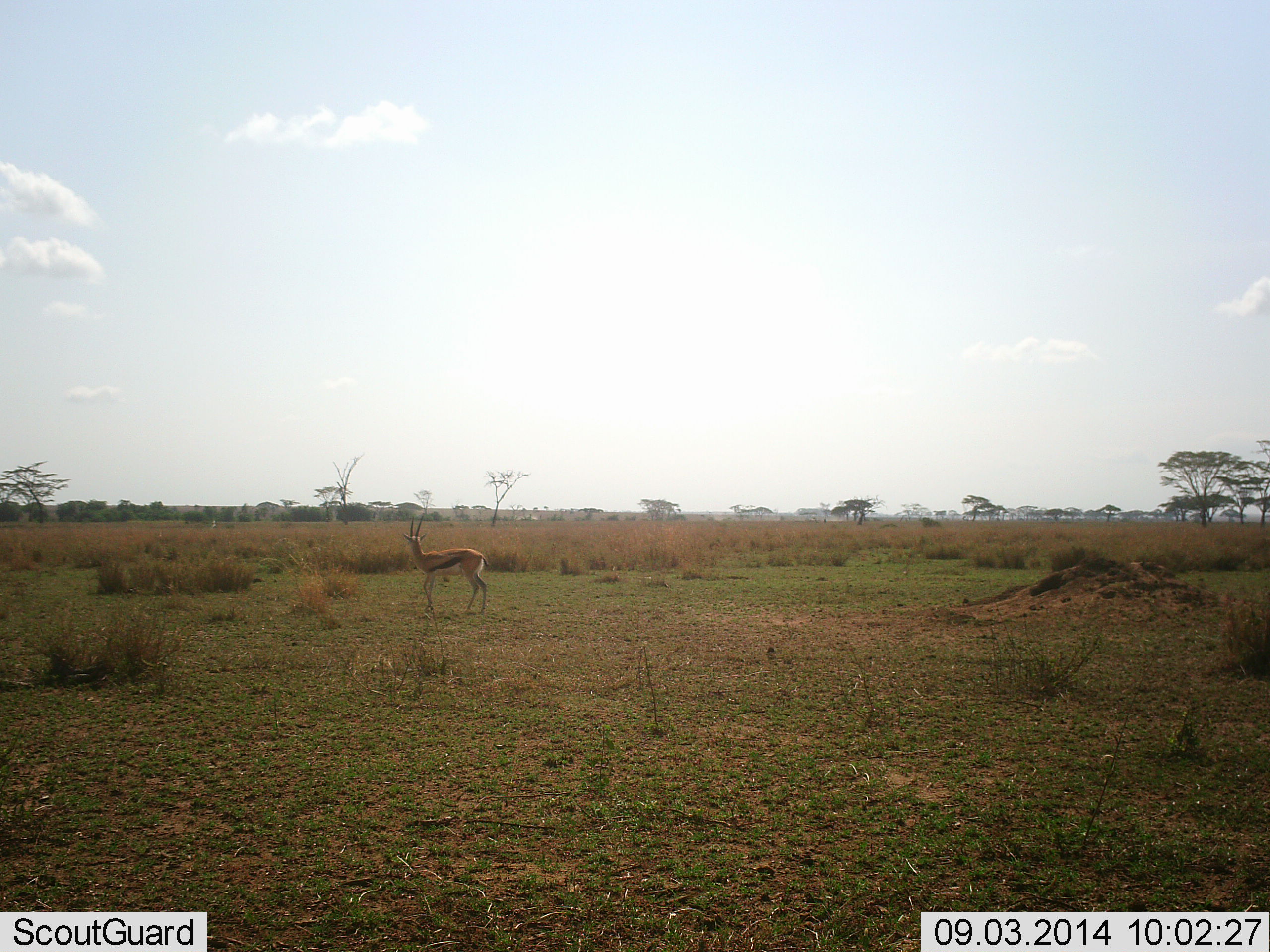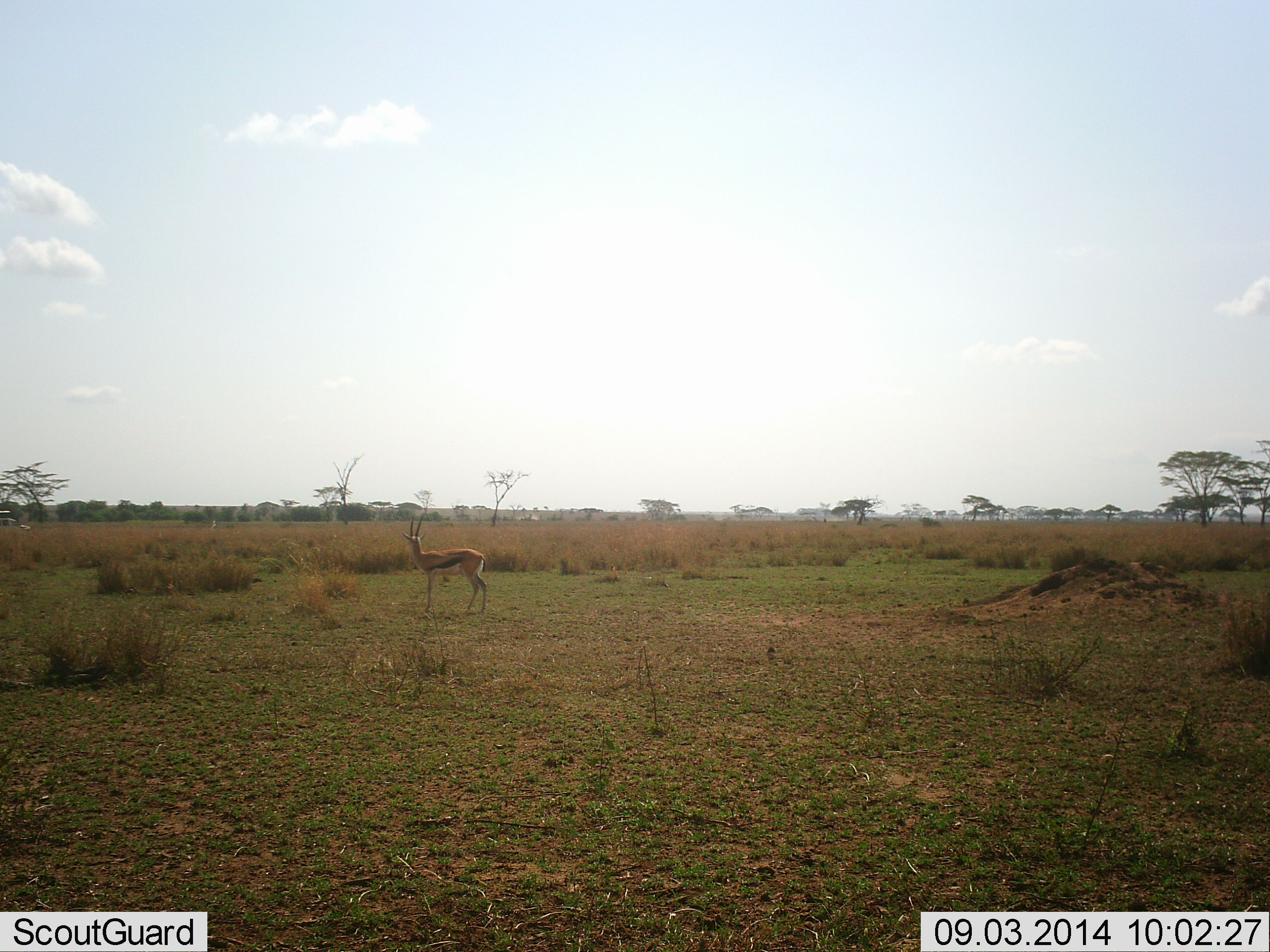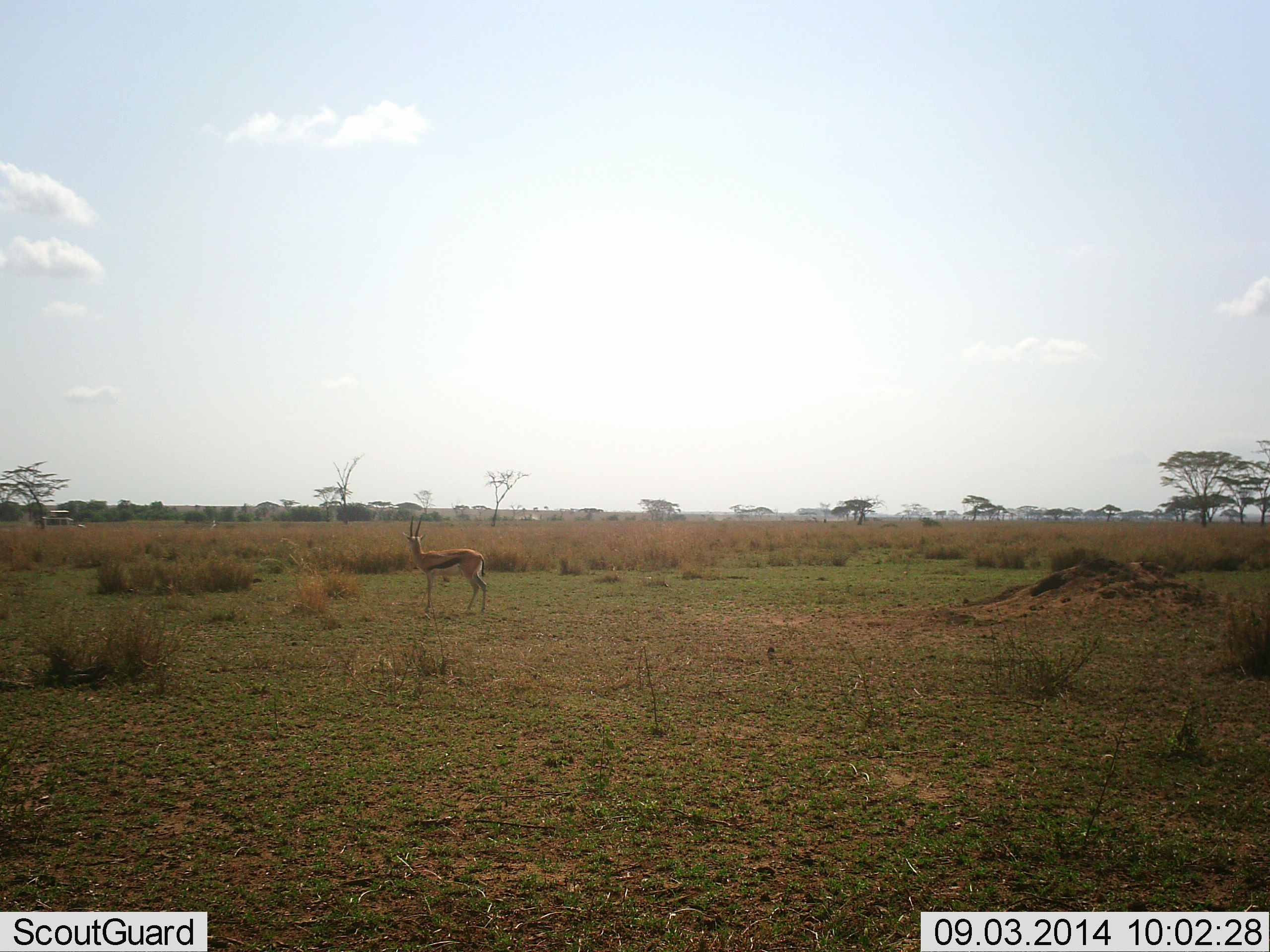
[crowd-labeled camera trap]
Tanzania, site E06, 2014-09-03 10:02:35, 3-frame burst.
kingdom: Animalia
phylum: Chordata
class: Mammalia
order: Artiodactyla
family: Bovidae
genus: Eudorcas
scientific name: Eudorcas thomsonii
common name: thomson's gazelle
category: gazellethomsons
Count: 1.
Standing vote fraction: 100%.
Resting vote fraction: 0%.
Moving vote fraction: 0%.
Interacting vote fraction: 6%.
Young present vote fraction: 0%.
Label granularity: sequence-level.